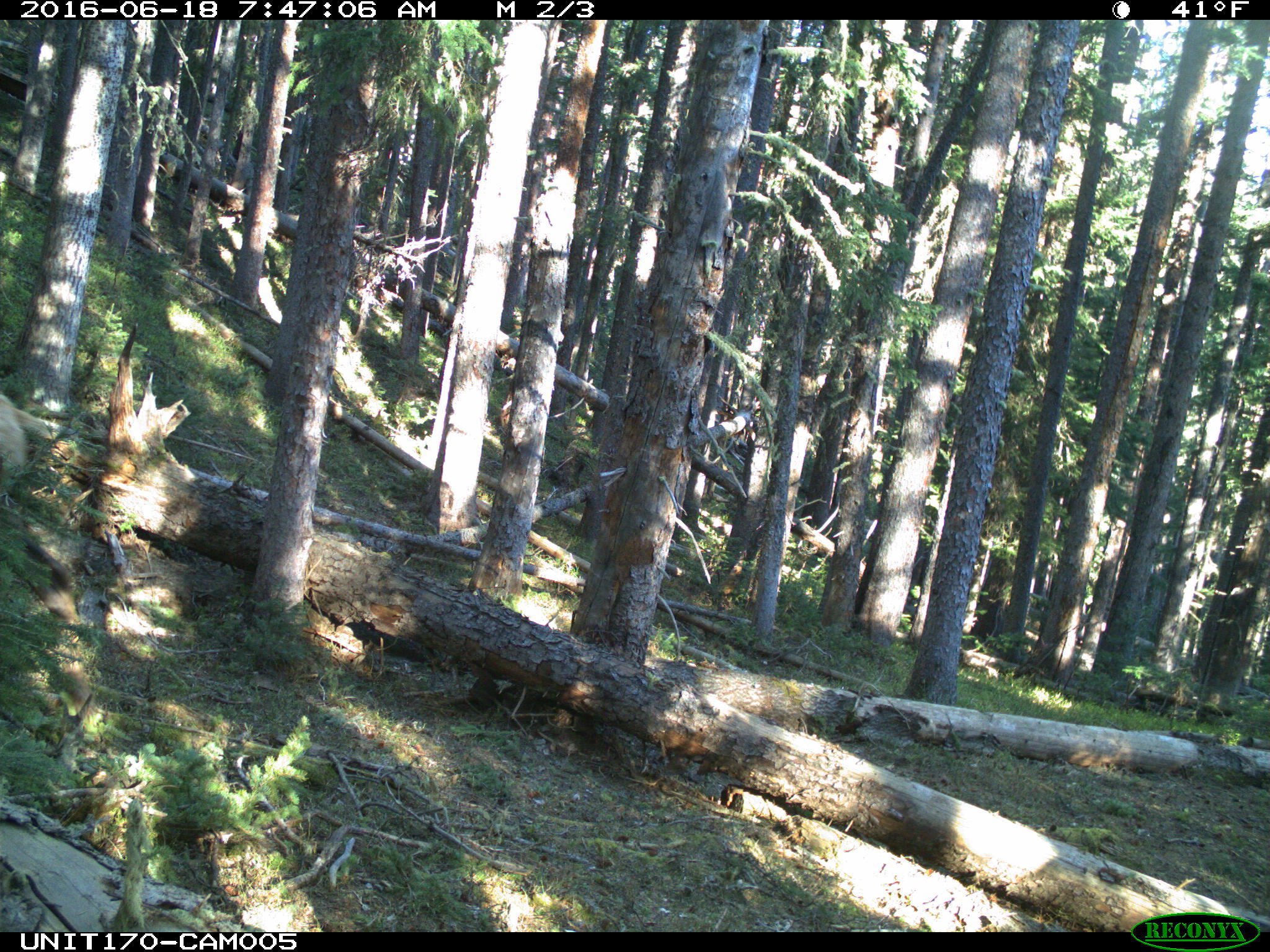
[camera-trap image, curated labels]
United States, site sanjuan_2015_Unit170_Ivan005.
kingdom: Animalia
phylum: Chordata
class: Mammalia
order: Artiodactyla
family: Cervidae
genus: Cervus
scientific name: Cervus elaphus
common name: red deer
Cervus elaphus (red deer).